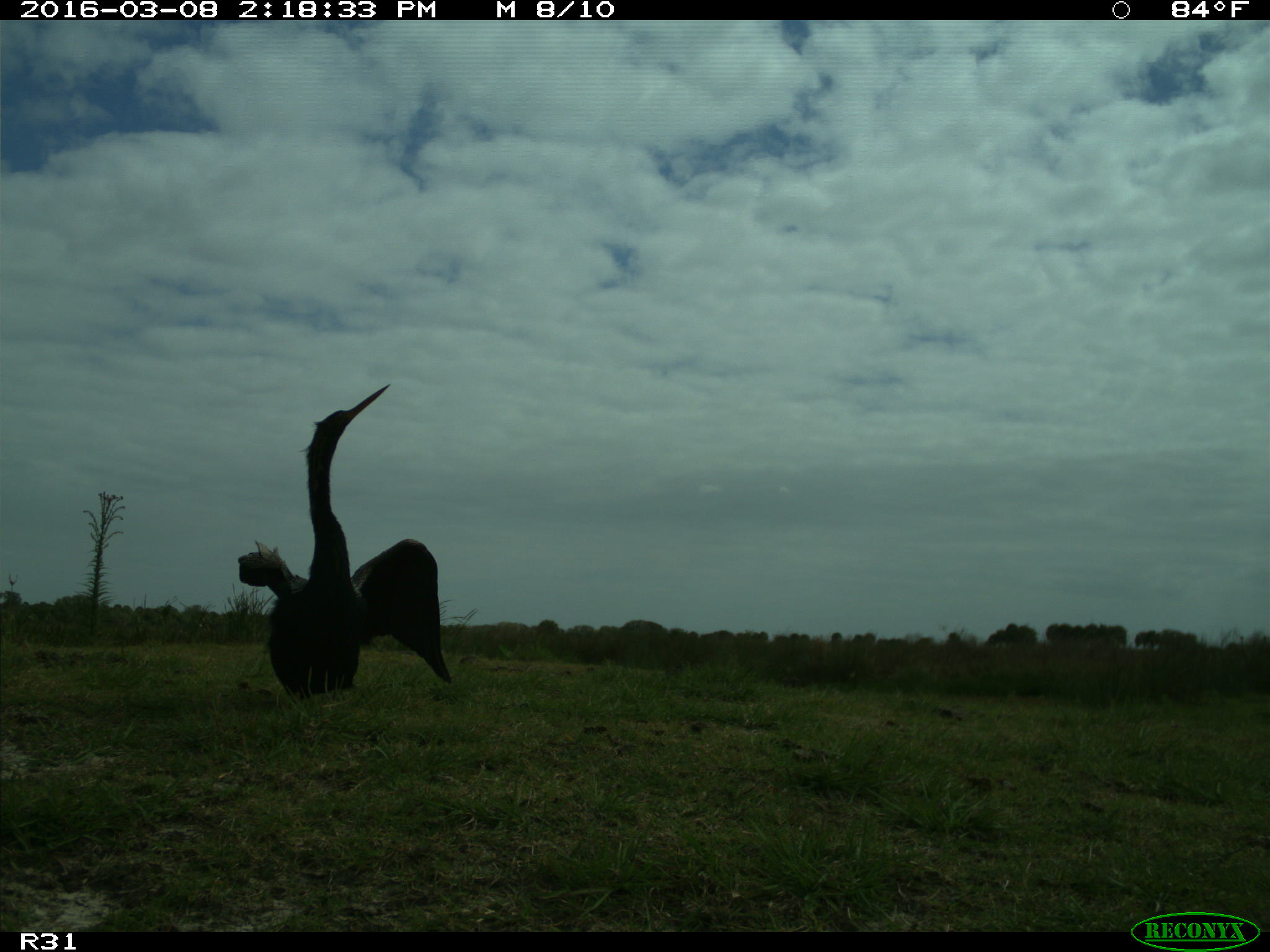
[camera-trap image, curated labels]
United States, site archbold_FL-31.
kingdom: Animalia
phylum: Chordata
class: Aves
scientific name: Aves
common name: birds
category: unidentified bird